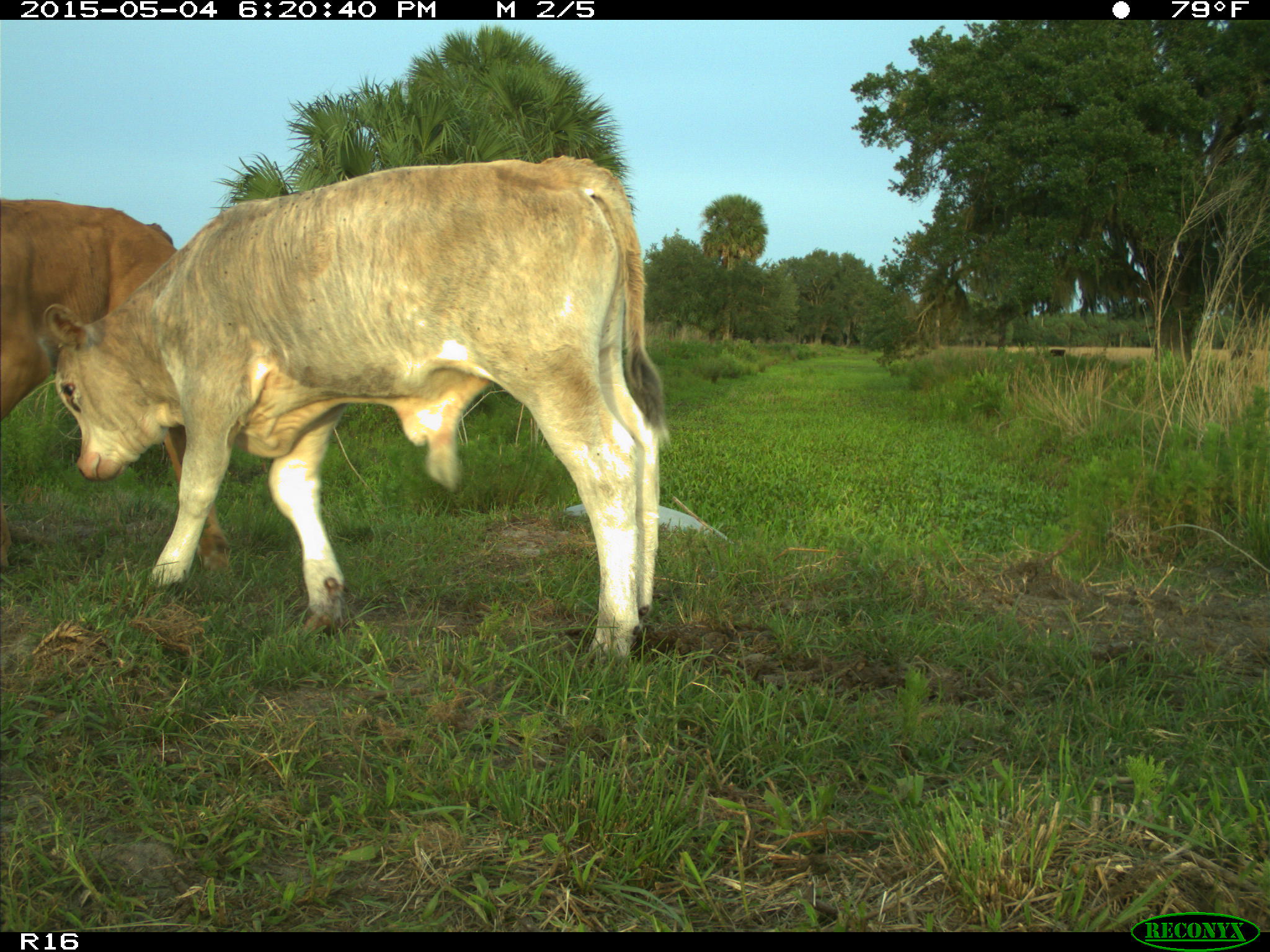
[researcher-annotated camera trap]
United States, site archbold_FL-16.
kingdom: Animalia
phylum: Chordata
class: Mammalia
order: Artiodactyla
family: Bovidae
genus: Bos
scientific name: Bos taurus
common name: domestic cow